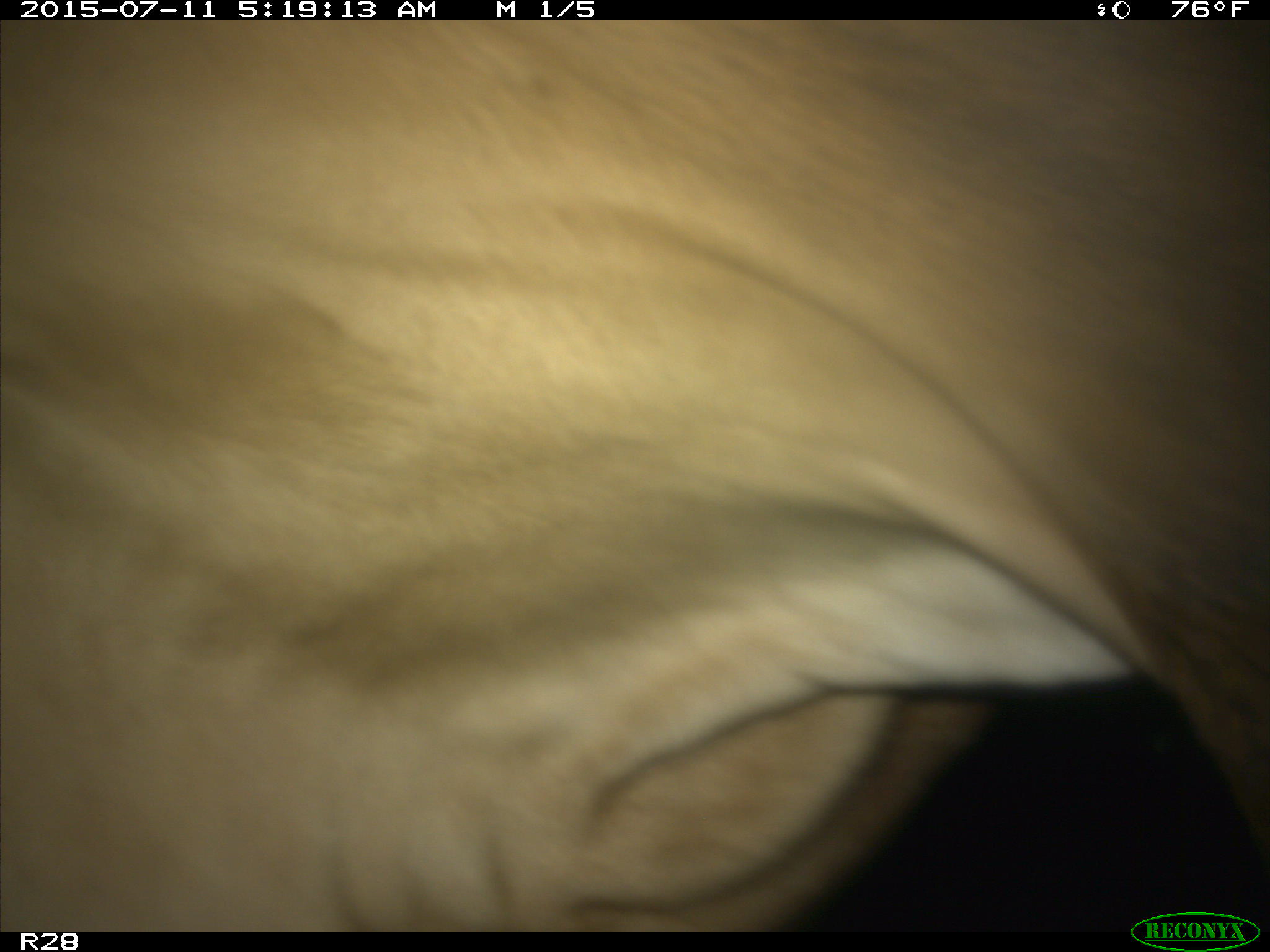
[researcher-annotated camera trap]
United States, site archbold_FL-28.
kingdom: Animalia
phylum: Chordata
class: Mammalia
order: Artiodactyla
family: Bovidae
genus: Bos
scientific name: Bos taurus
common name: domestic cow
Bos taurus (domestic cow).